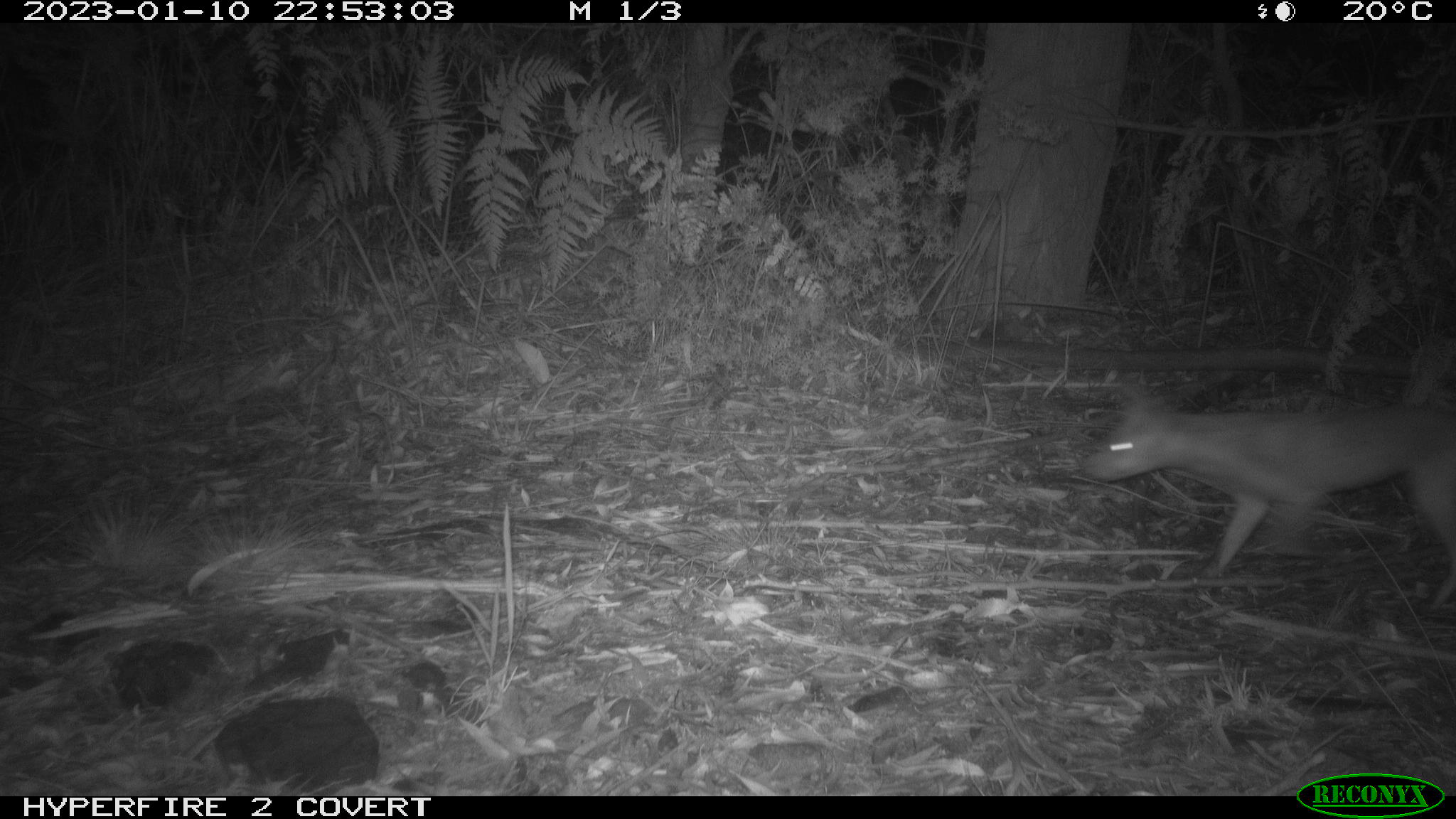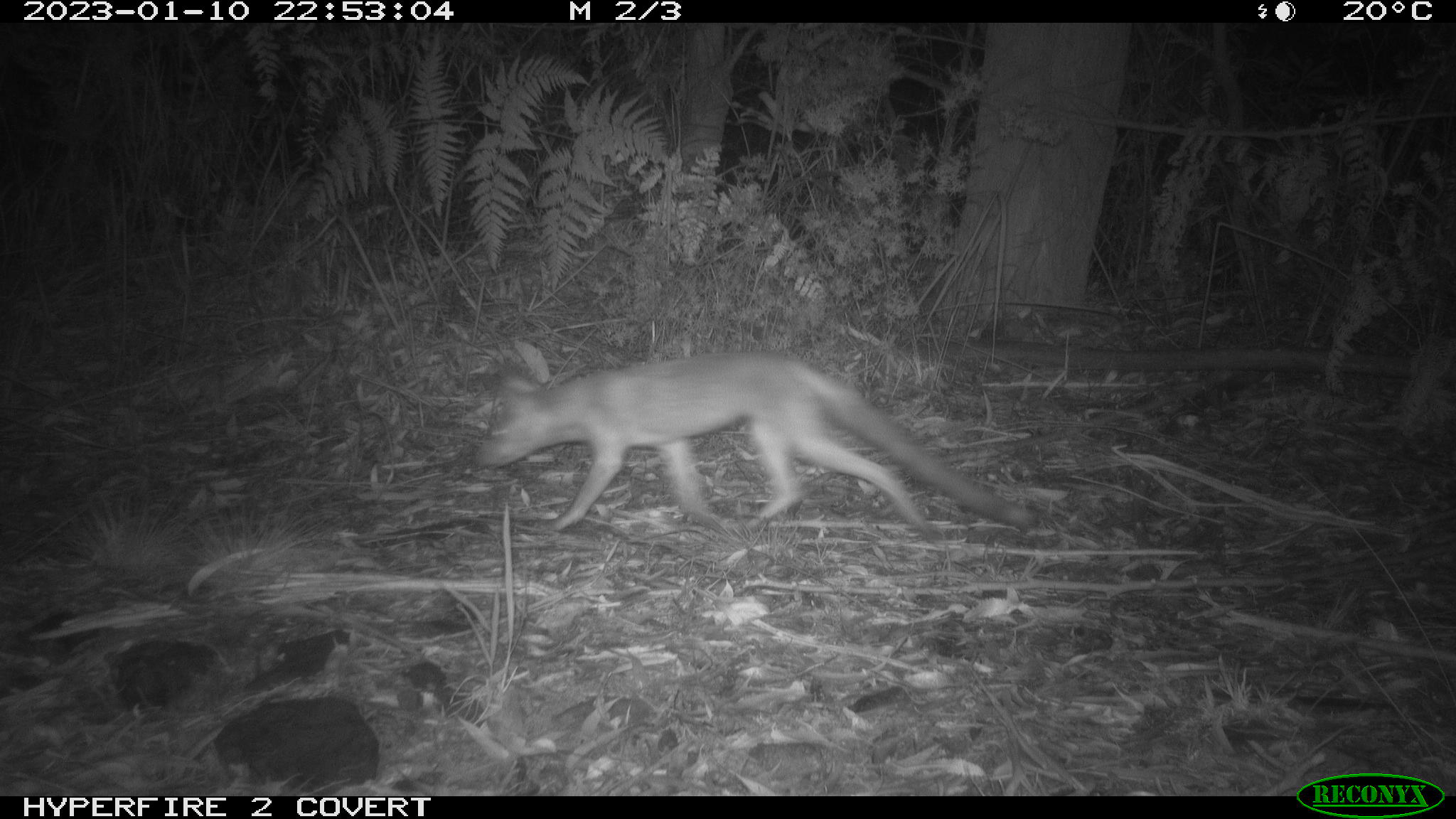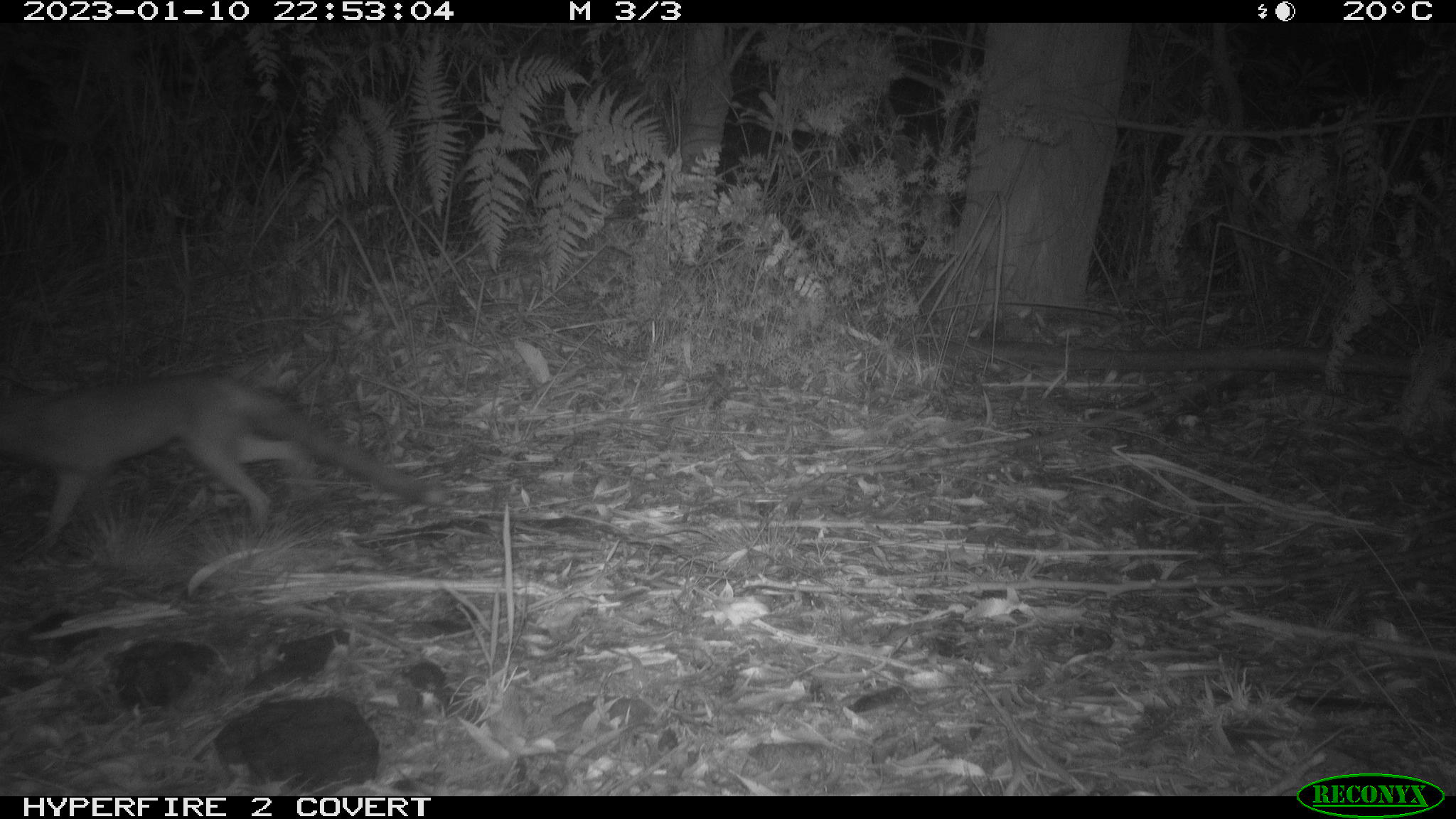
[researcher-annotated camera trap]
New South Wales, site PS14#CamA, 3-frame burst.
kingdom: Animalia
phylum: Chordata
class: Mammalia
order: Carnivora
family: Canidae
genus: Vulpes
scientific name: Vulpes vulpes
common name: red fox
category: fox